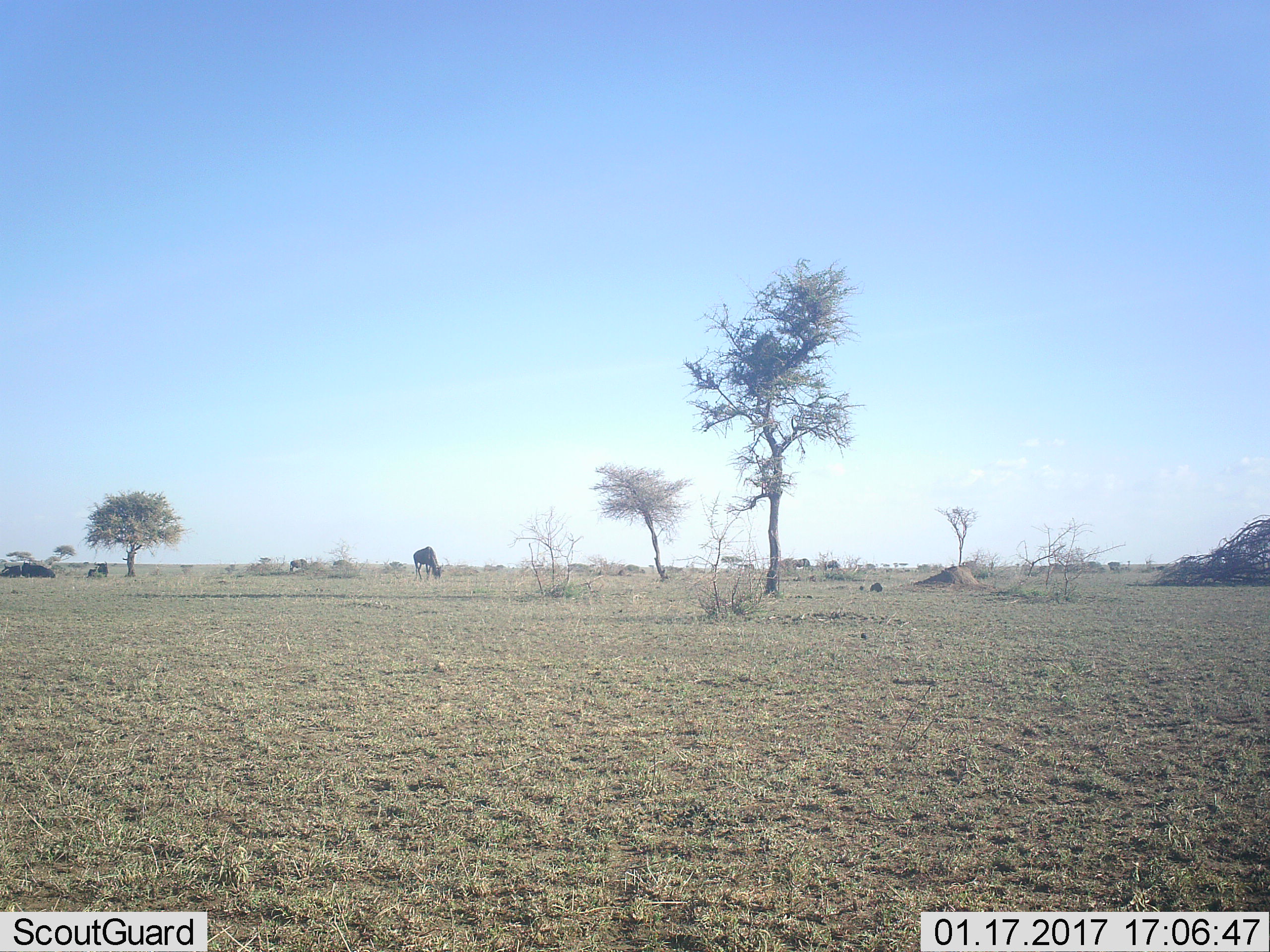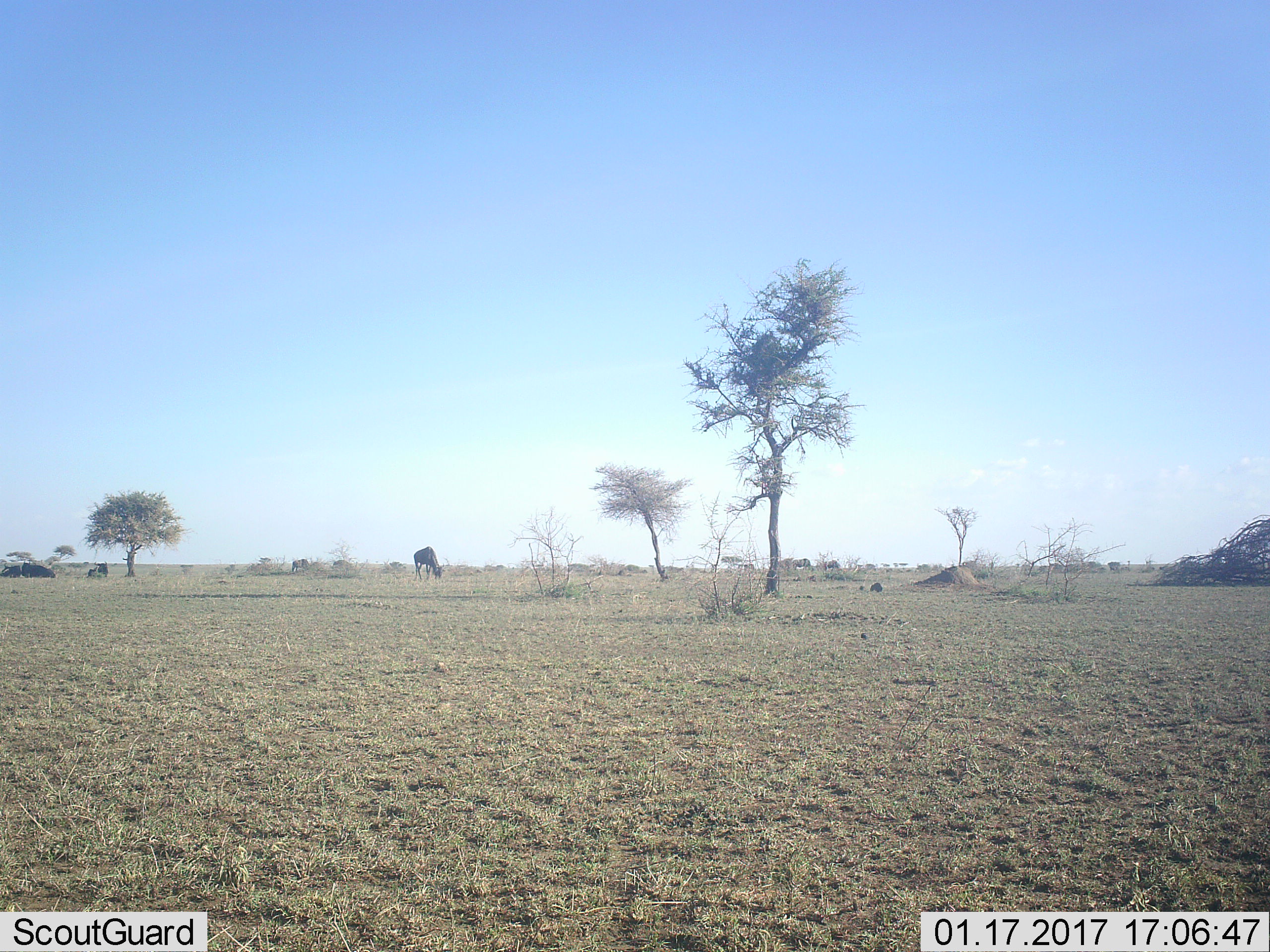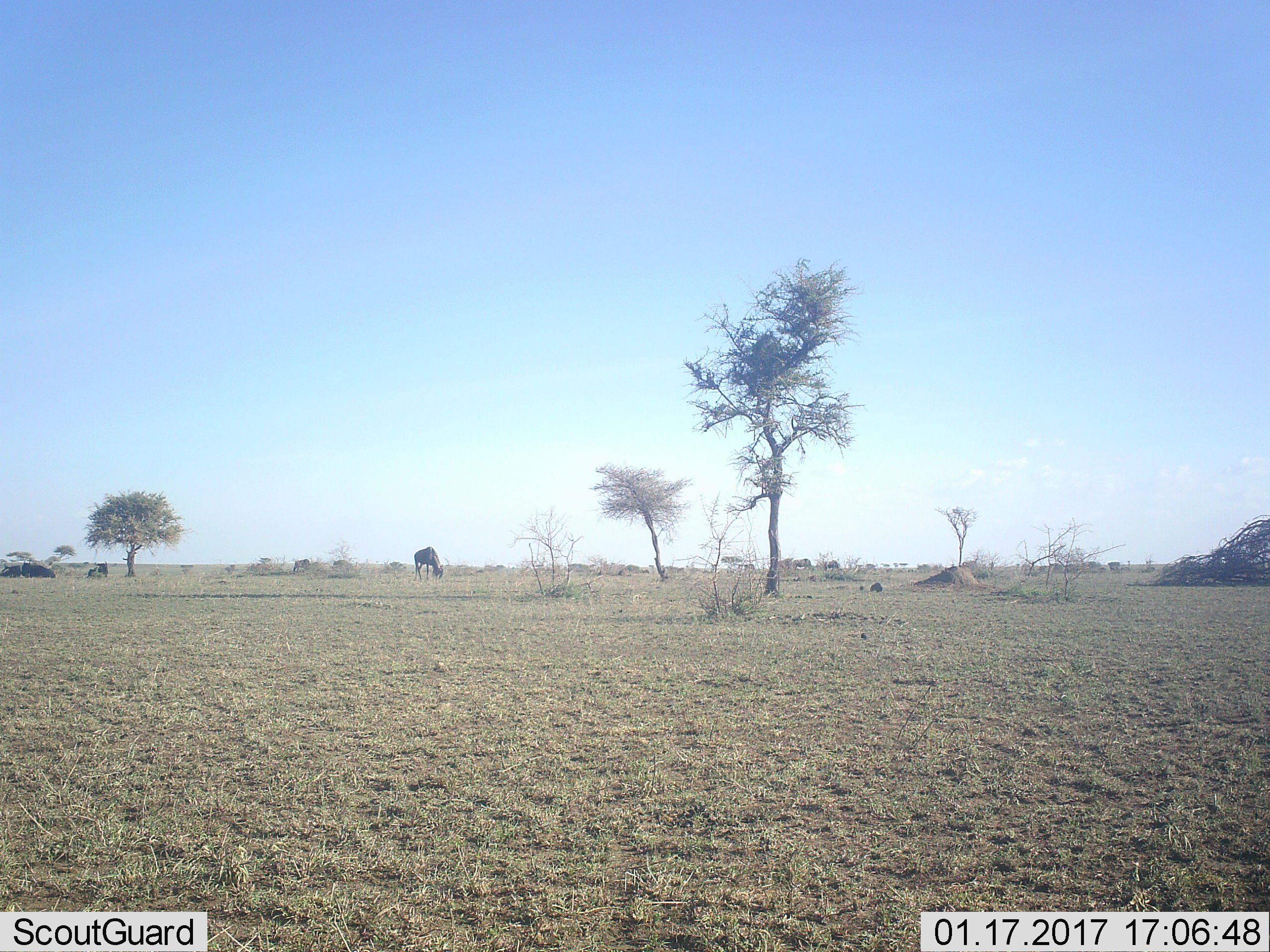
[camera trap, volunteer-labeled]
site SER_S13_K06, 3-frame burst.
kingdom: Animalia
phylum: Chordata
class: Mammalia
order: Artiodactyla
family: Bovidae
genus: Connochaetes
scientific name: Connochaetes taurinus taurinus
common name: blue wildebeest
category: wildebeestblue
Wildebeestblue (blue wildebeest) (Connochaetes taurinus taurinus), count 6. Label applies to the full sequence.